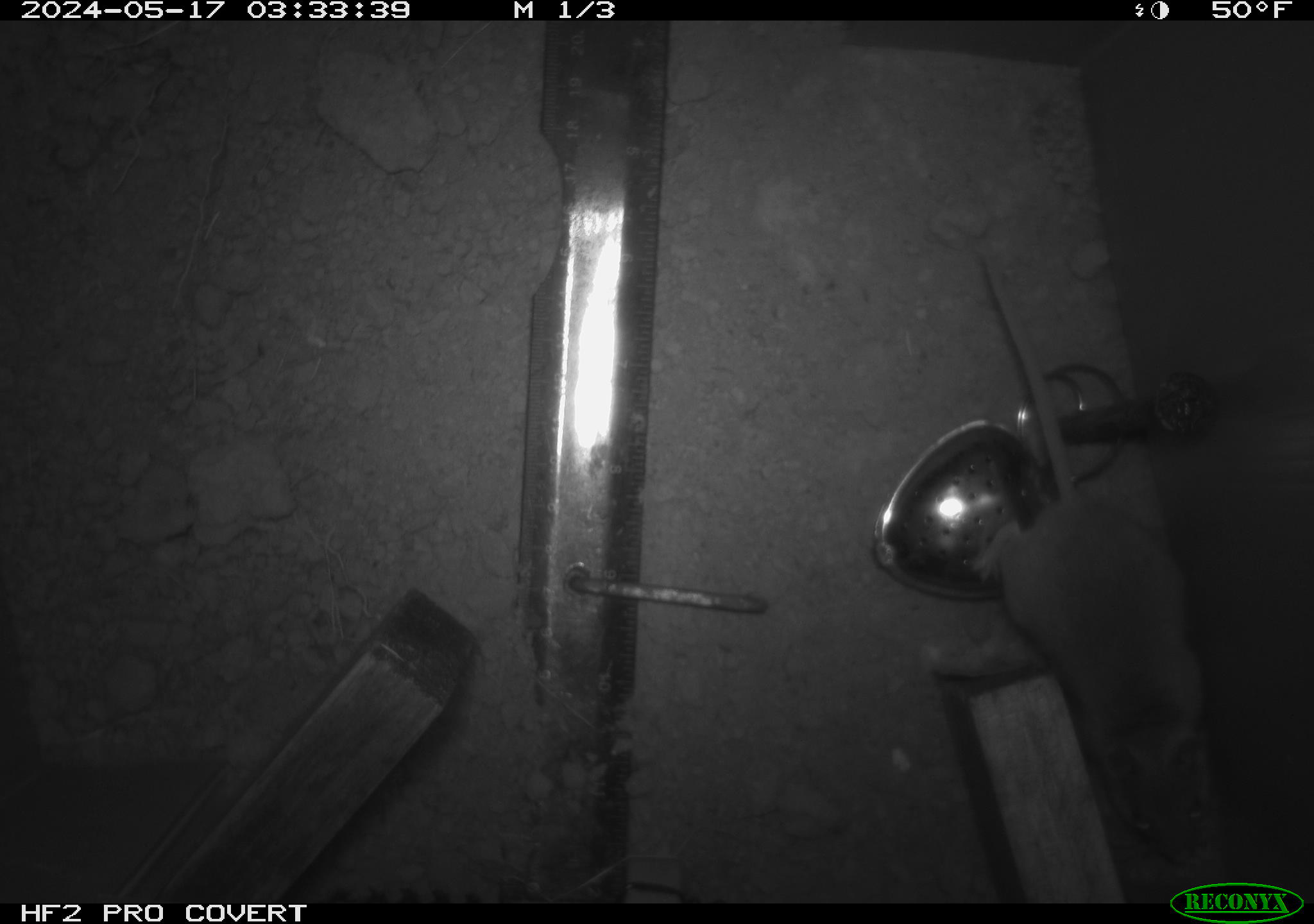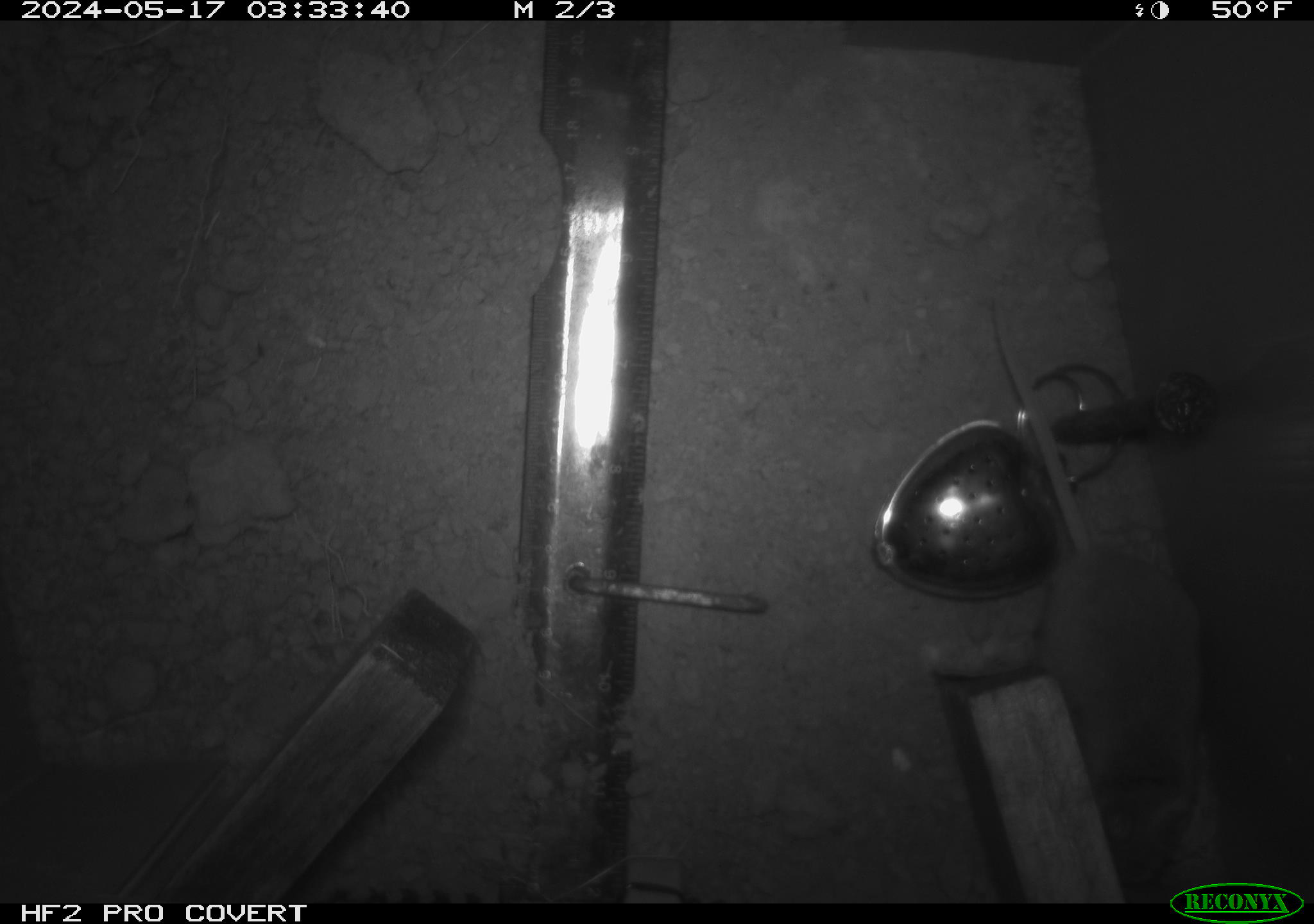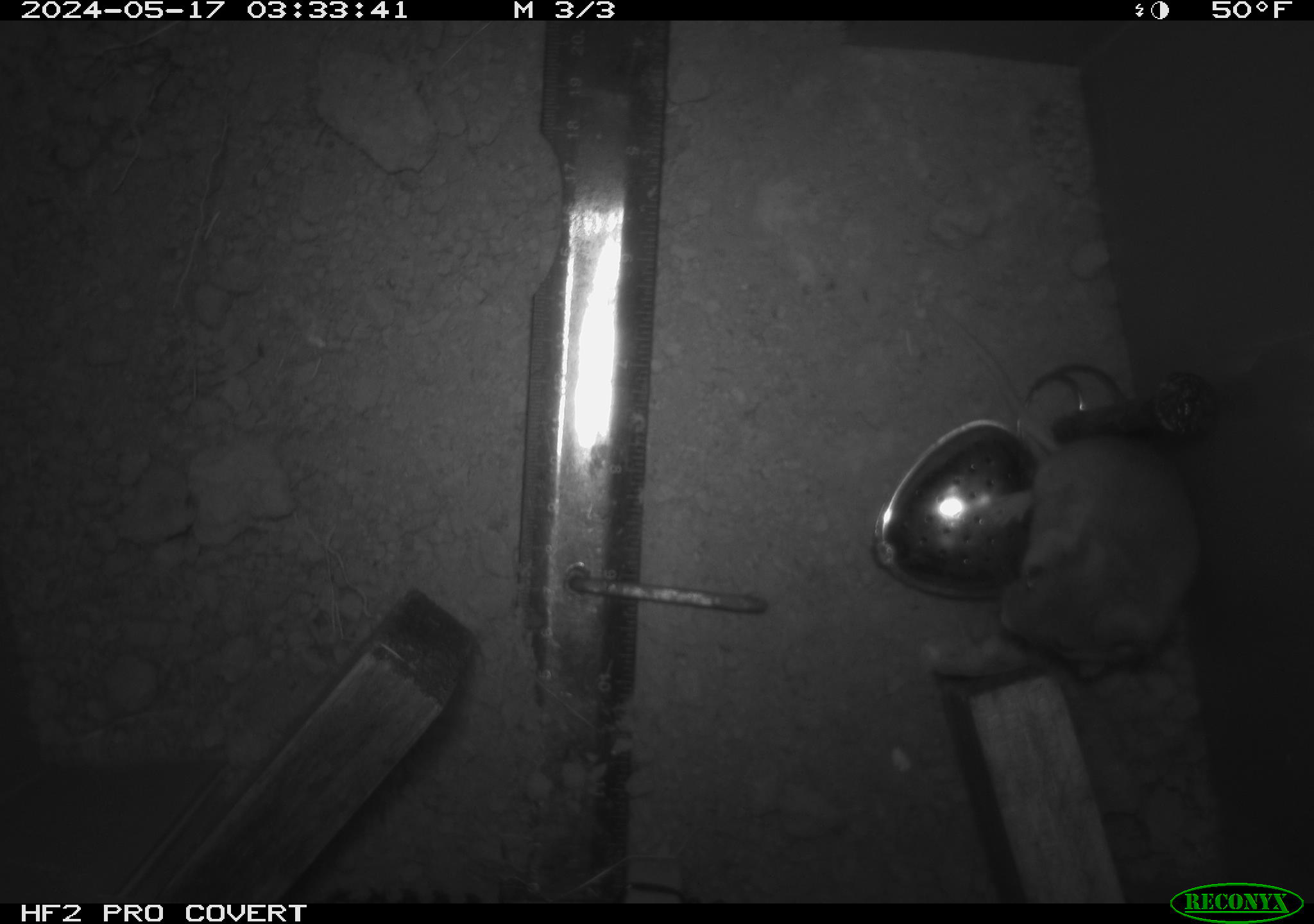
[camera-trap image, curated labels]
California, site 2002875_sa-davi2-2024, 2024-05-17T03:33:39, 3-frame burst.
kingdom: Animalia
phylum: Chordata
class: Mammalia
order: Rodentia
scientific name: Rodentia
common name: mouse species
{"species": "mouse species (Rodentia)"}